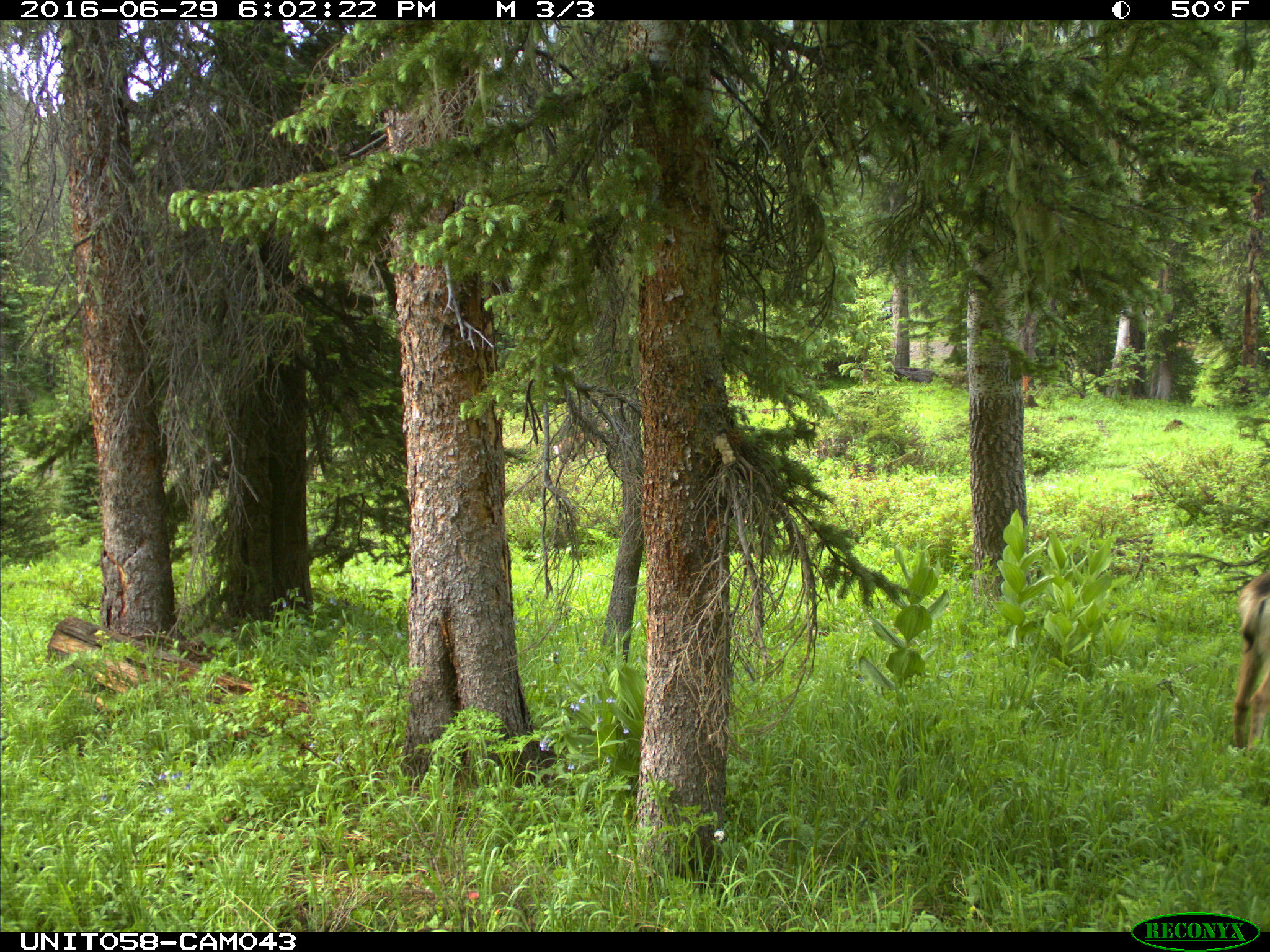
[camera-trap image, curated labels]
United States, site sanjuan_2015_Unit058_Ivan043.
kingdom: Animalia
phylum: Chordata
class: Mammalia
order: Artiodactyla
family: Cervidae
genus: Odocoileus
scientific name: Odocoileus hemionus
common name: mule deer